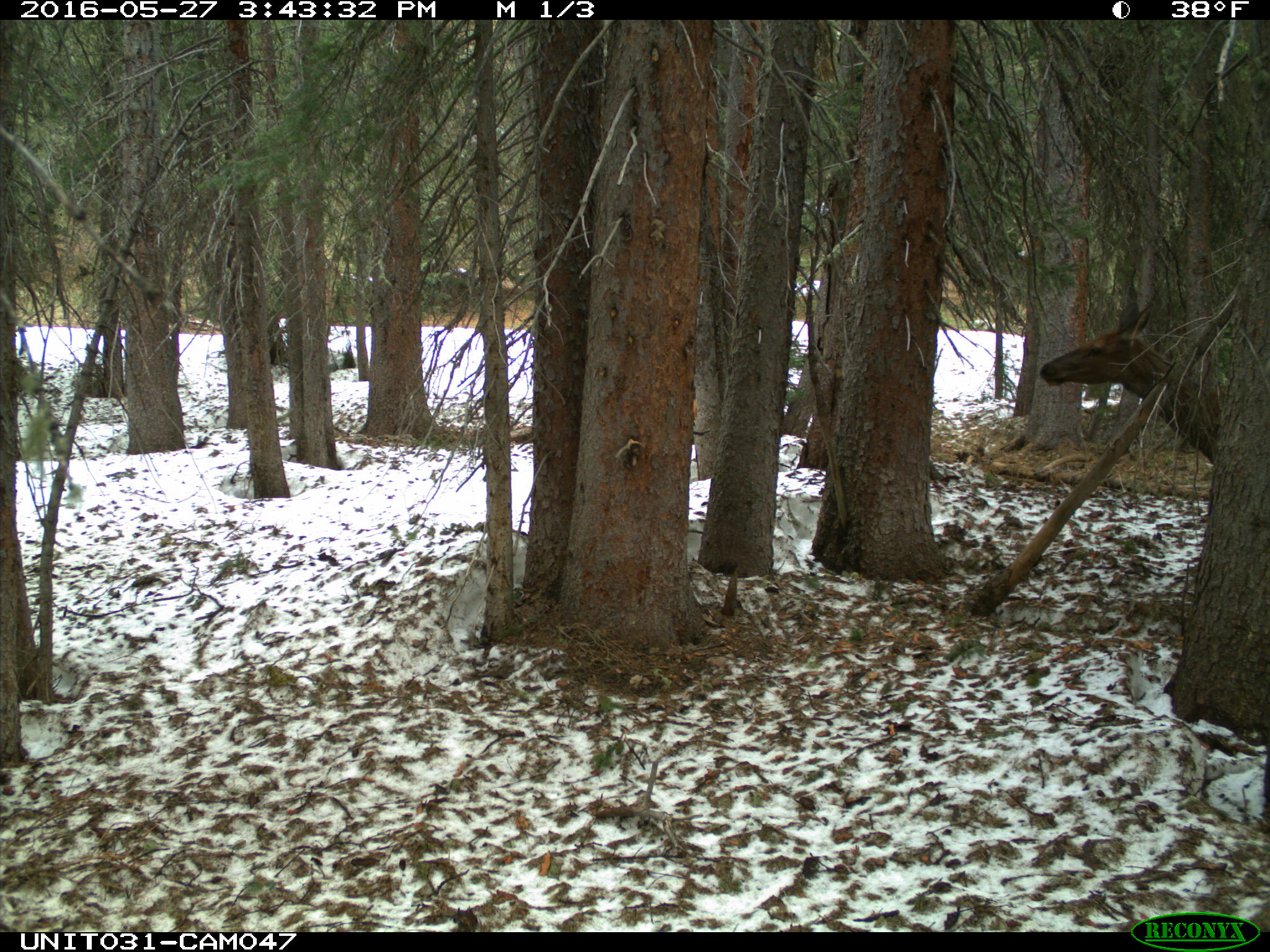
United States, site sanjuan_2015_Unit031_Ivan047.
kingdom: Animalia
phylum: Chordata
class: Mammalia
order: Artiodactyla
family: Cervidae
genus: Cervus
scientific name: Cervus elaphus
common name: red deer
Cervus elaphus (red deer).